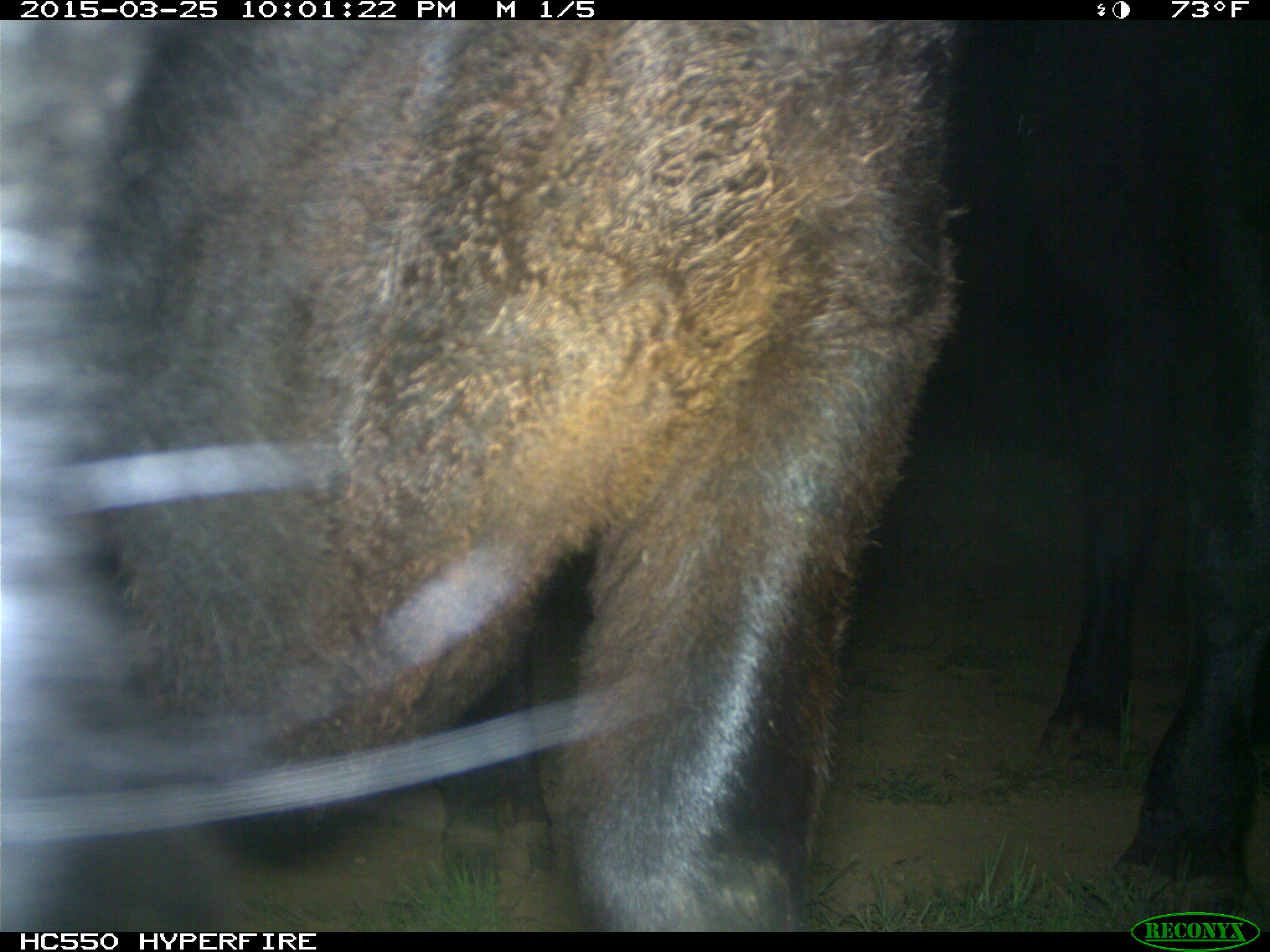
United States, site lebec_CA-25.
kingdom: Animalia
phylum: Chordata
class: Mammalia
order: Artiodactyla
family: Bovidae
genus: Bos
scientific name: Bos taurus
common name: domestic cow